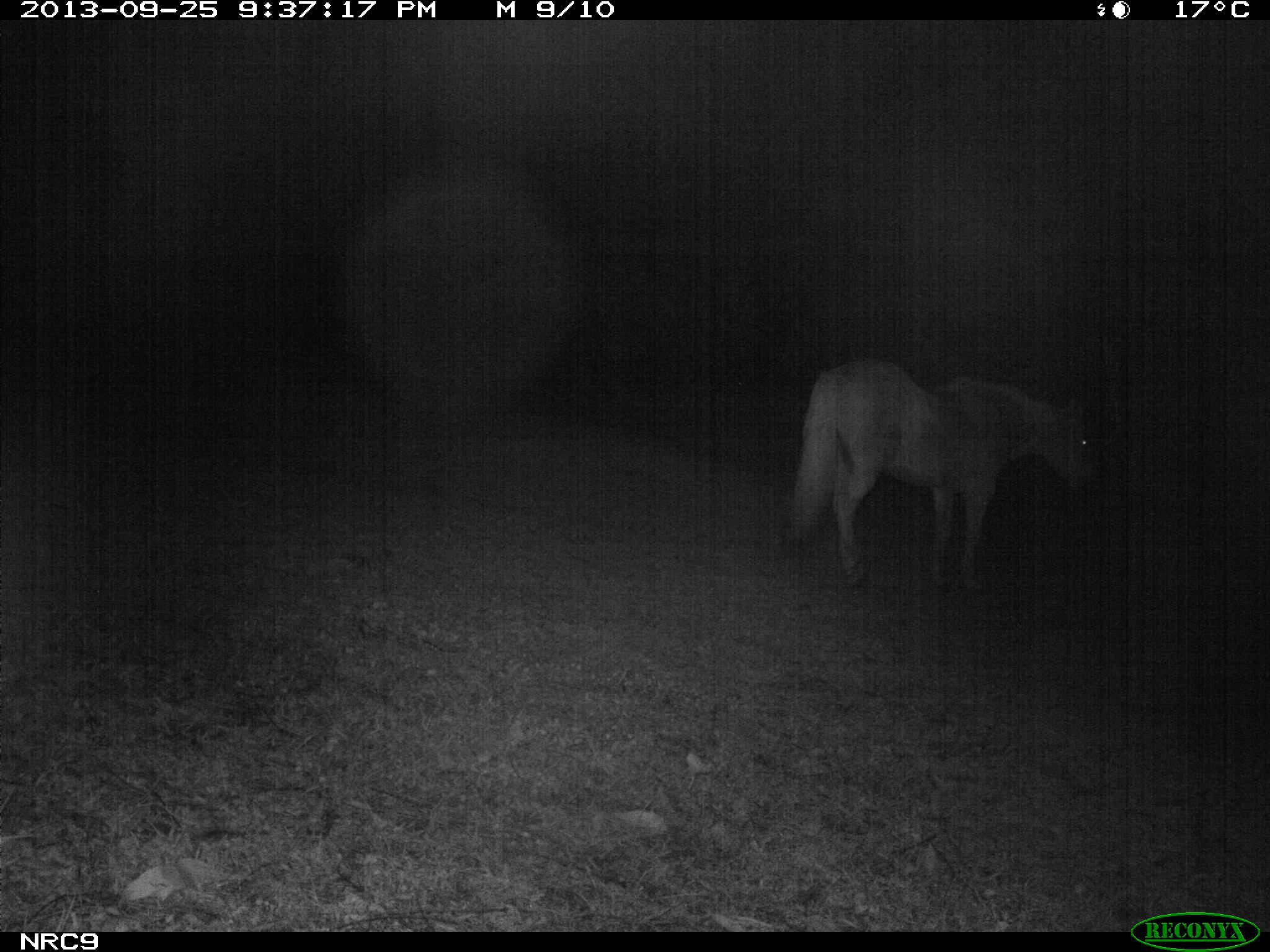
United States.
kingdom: Animalia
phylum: Chordata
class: Mammalia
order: Perissodactyla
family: Equidae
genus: Equus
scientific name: Equus caballus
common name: horse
Horse (Equus caballus).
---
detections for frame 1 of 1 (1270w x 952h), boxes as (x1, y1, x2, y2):
Horse: (782, 346, 1108, 594)